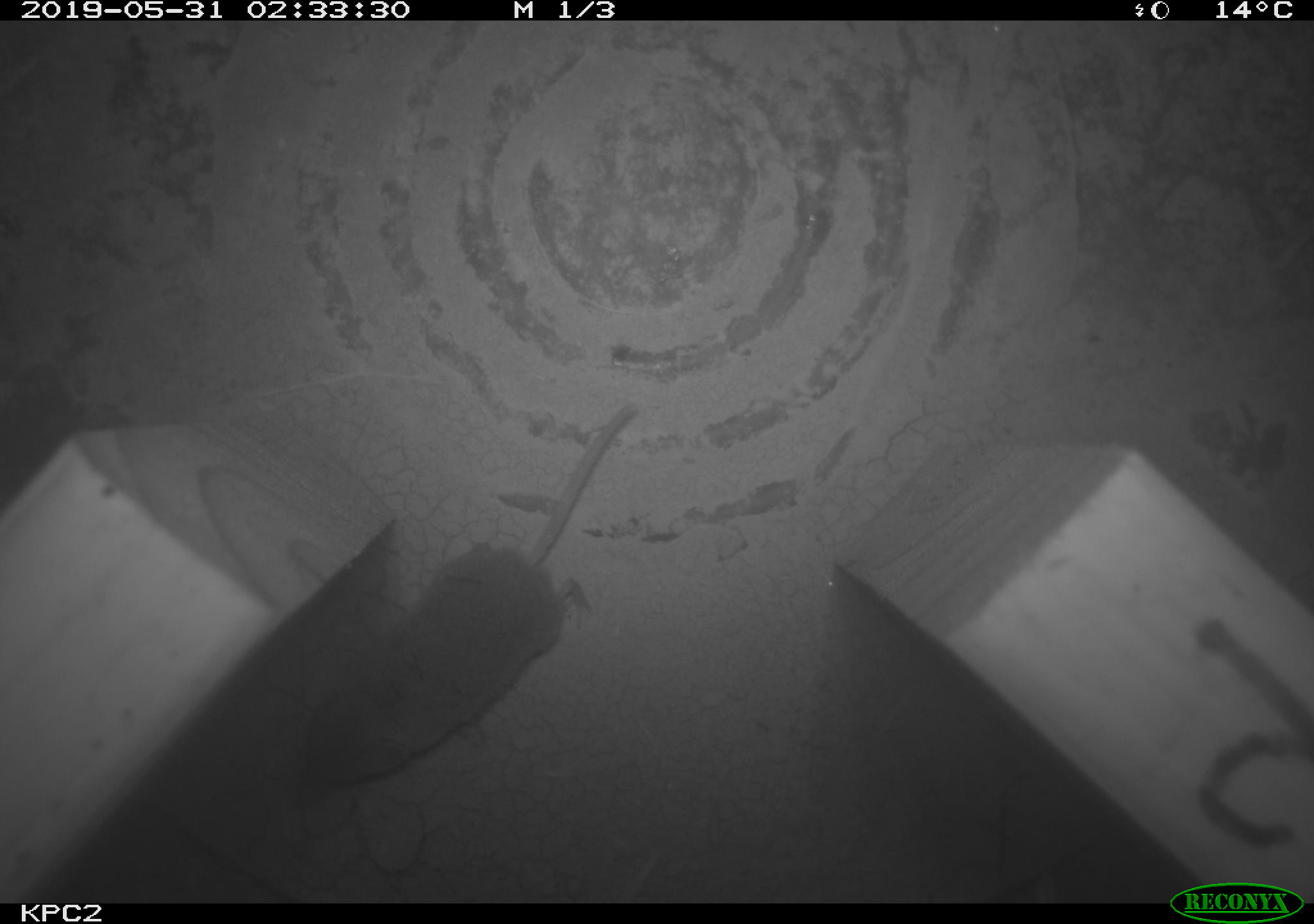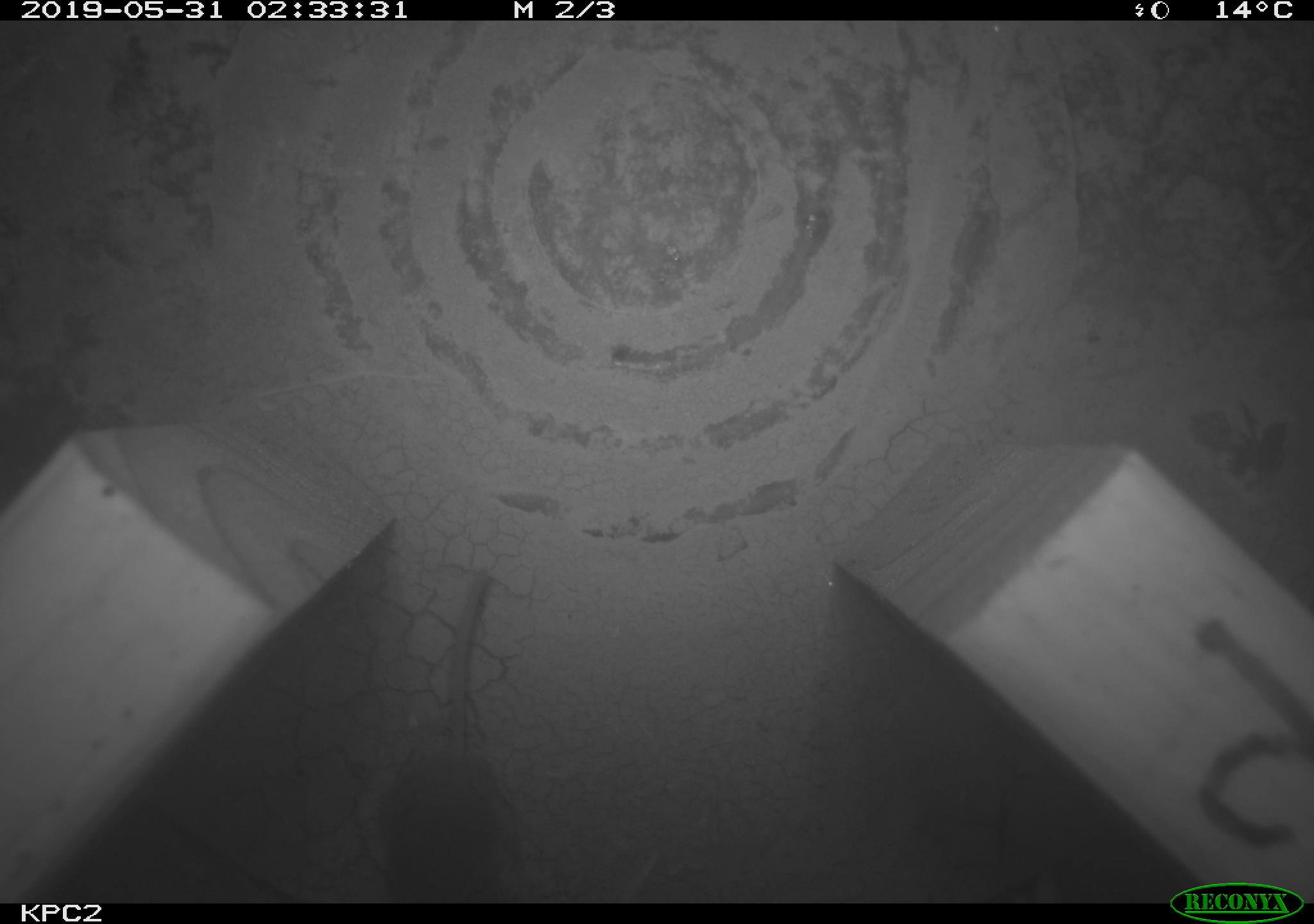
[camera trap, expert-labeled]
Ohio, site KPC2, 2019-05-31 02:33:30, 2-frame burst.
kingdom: Animalia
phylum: Chordata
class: Mammalia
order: Eulipotyphla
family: Soricidae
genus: Sorex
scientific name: Sorex cinereus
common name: masked shrew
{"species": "masked shrew (Sorex cinereus)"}